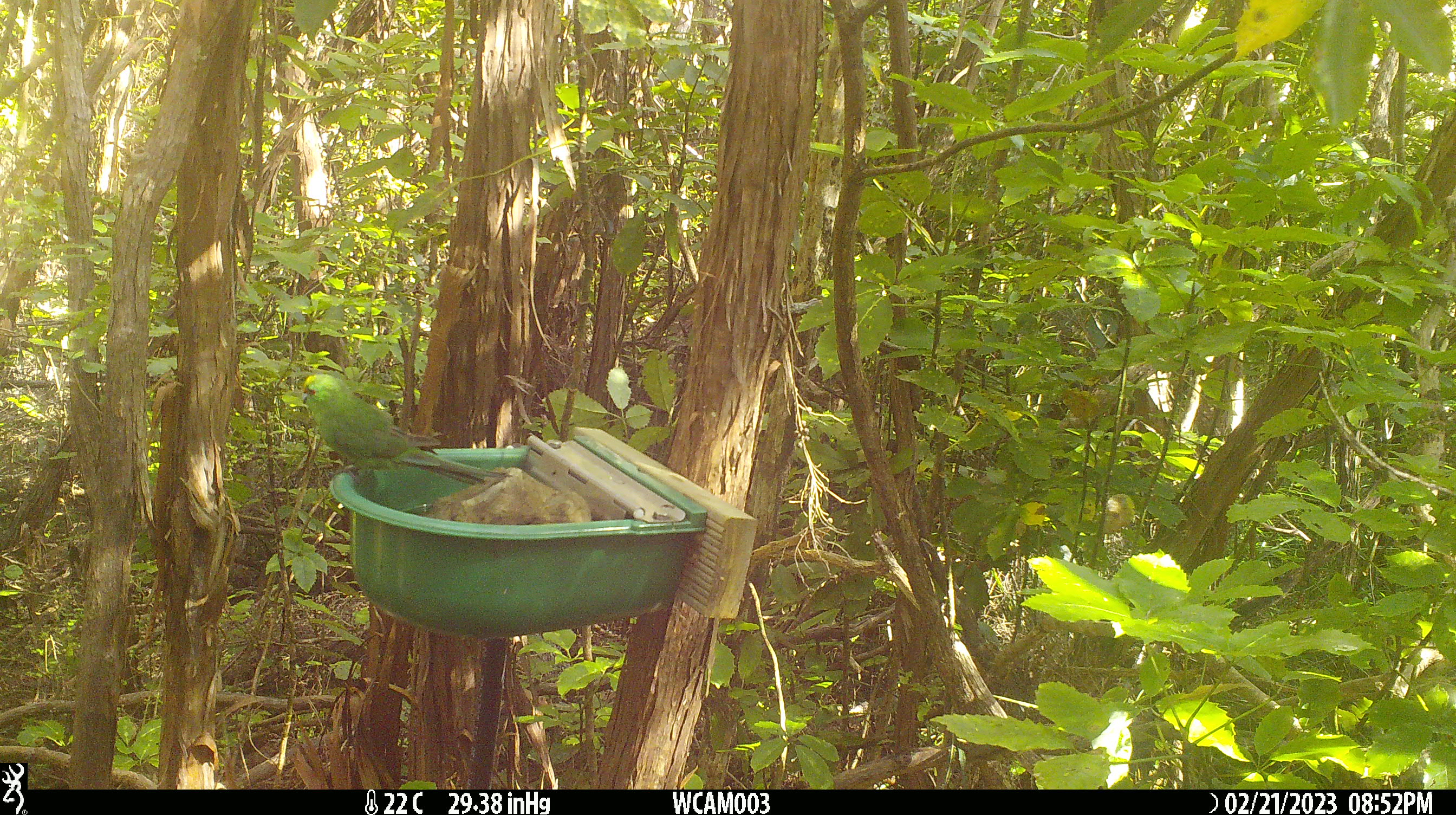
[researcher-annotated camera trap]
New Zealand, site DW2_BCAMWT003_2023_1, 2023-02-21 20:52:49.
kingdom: Animalia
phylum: Chordata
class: Aves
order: Psittaciformes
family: Psittaculidae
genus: Cyanoramphus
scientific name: Cyanoramphus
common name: parakeet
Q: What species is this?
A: Parakeet (Cyanoramphus).